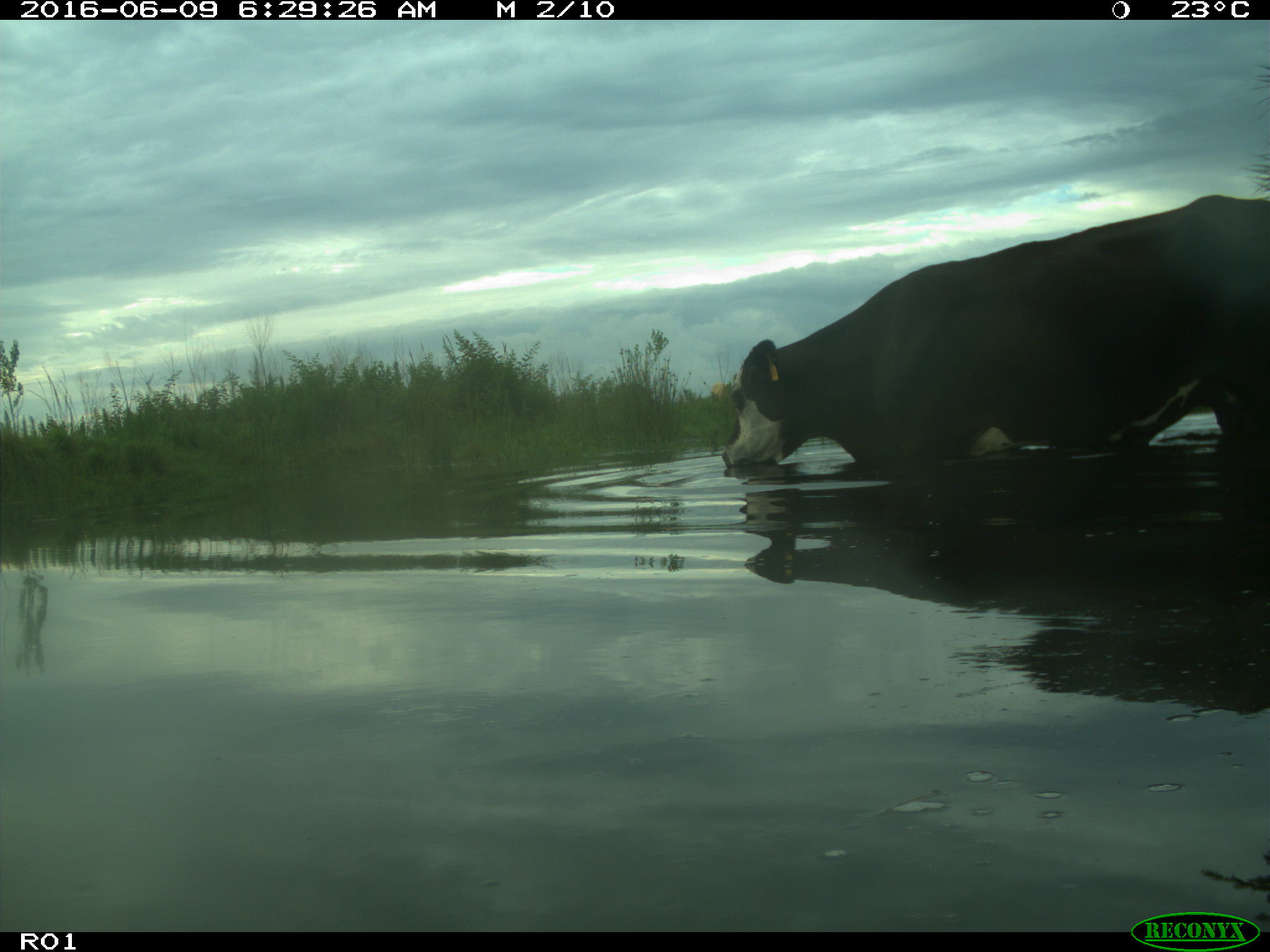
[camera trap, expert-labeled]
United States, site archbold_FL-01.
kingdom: Animalia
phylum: Chordata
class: Mammalia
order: Artiodactyla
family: Bovidae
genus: Bos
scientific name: Bos taurus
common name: domestic cow